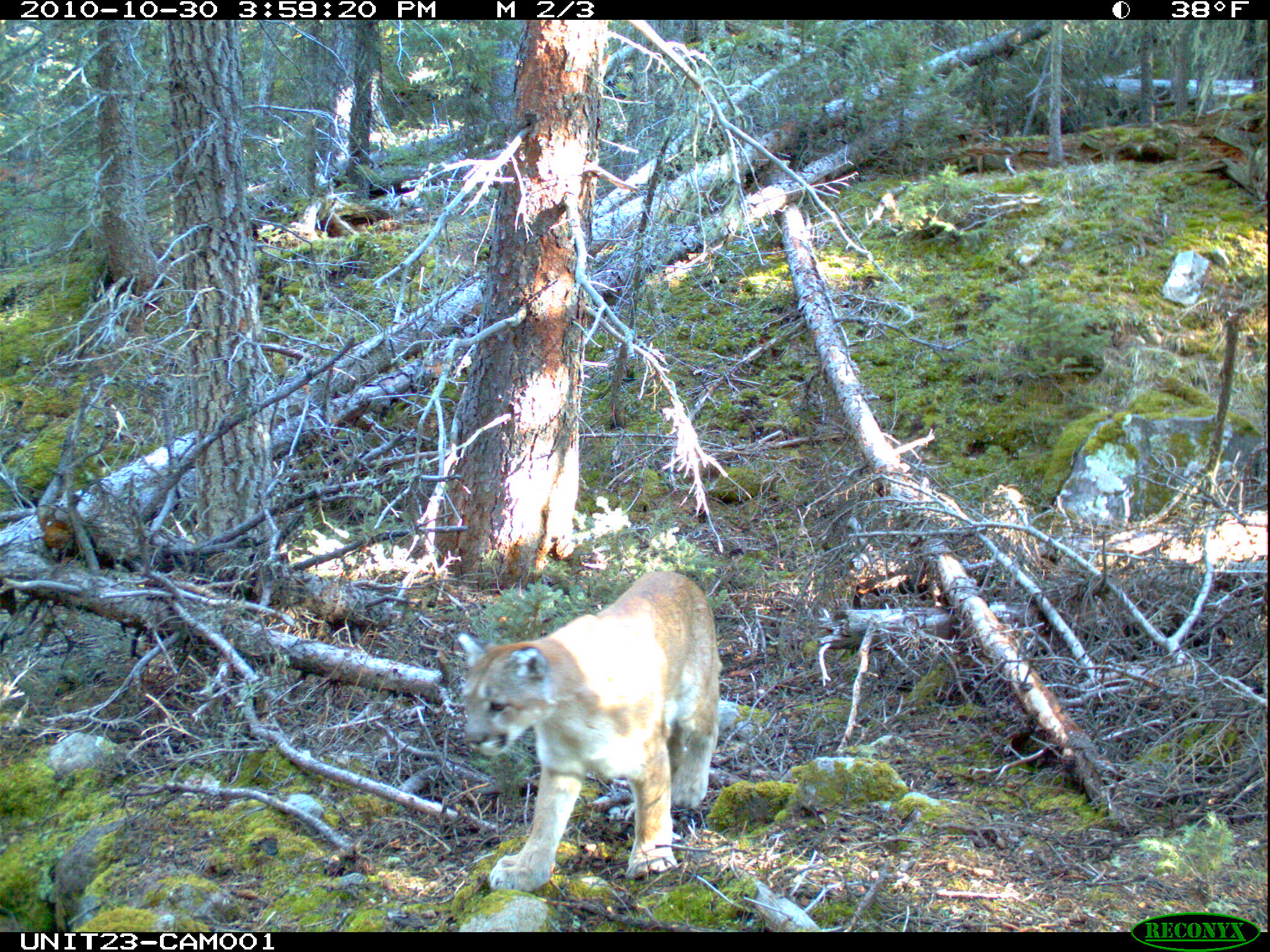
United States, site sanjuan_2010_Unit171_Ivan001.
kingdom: Animalia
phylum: Chordata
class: Mammalia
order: Carnivora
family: Felidae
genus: Puma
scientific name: Puma concolor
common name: mountain lion